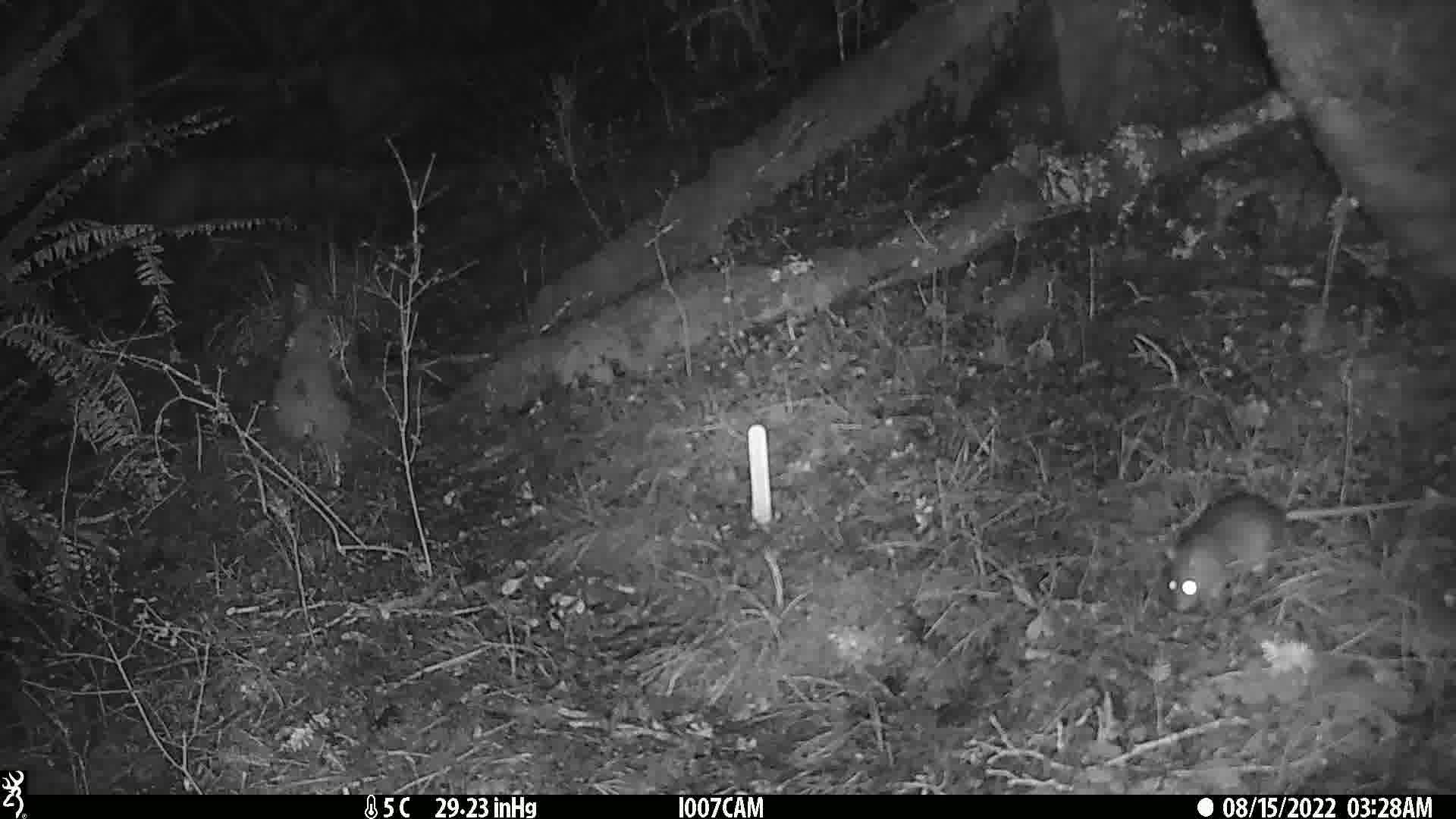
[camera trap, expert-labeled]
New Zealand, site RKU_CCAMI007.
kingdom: Animalia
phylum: Chordata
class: Mammalia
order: Rodentia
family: Muridae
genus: Rattus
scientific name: Rattus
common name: rat